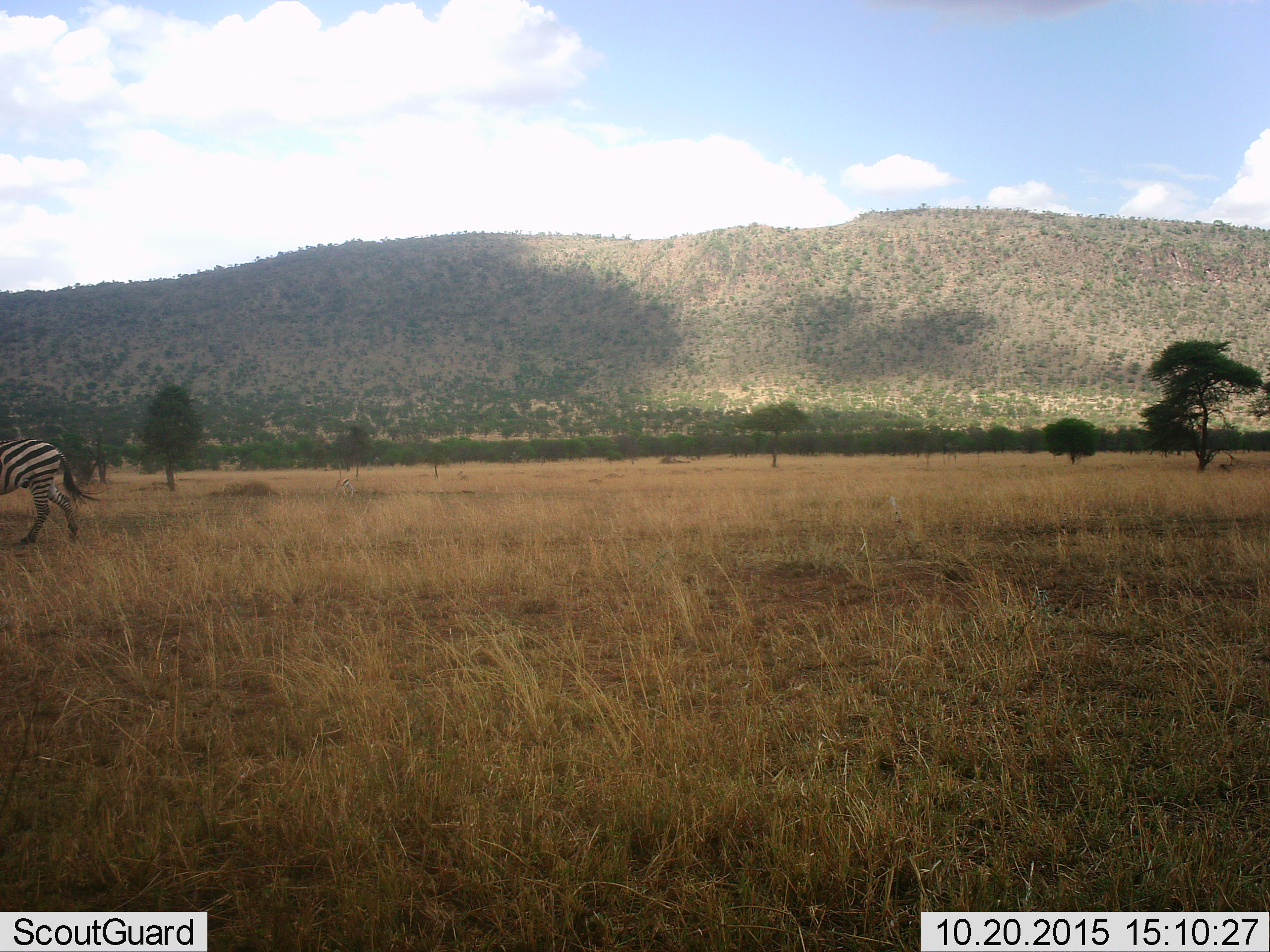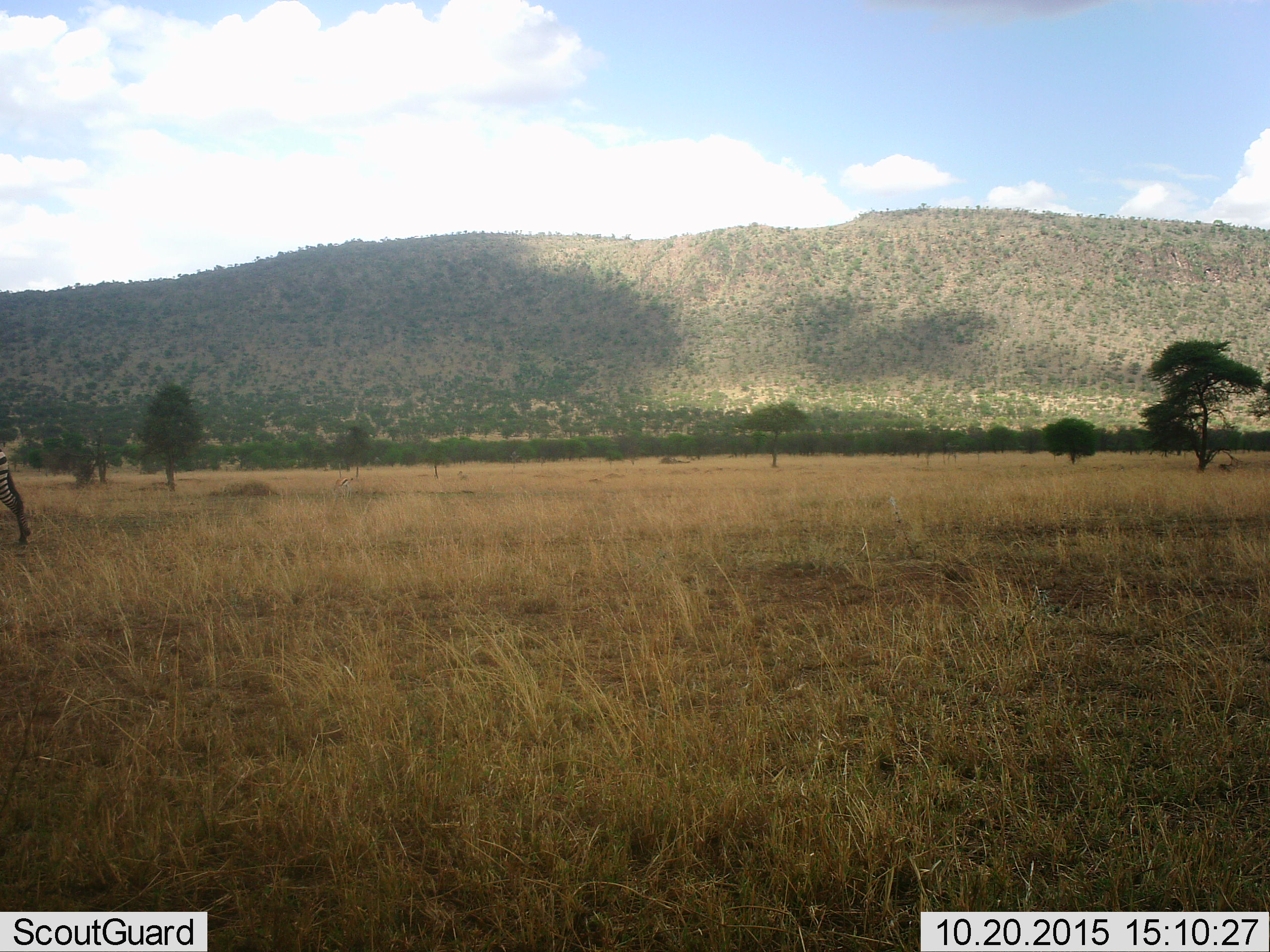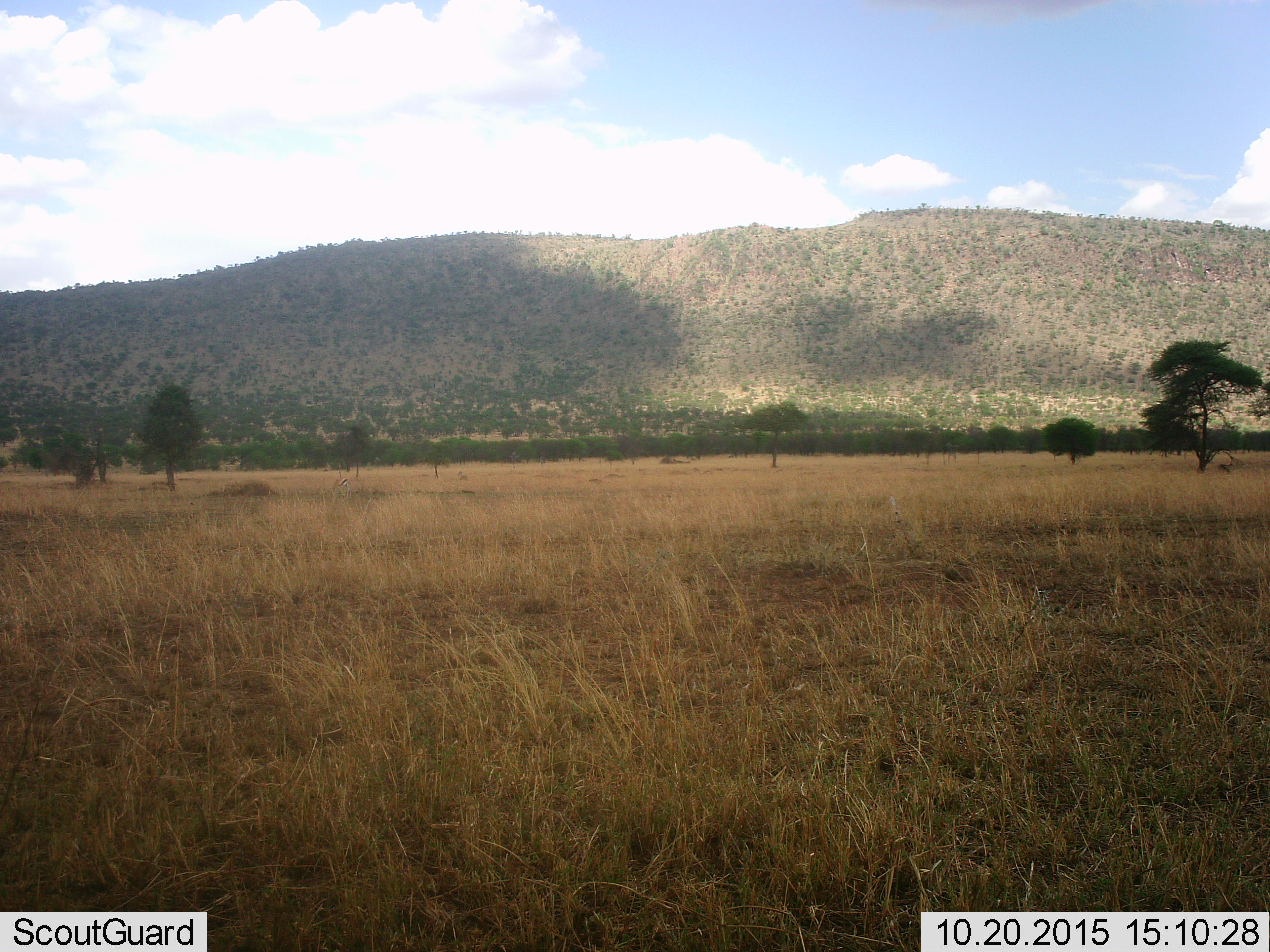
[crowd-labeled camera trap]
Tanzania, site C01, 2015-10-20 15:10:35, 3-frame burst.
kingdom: Animalia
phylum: Chordata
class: Mammalia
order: Perissodactyla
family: Equidae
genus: Equus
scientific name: Equus quagga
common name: plains zebra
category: zebra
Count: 1.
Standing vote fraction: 0%.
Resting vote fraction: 0%.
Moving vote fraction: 100%.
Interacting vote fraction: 0%.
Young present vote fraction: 0%.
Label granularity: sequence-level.